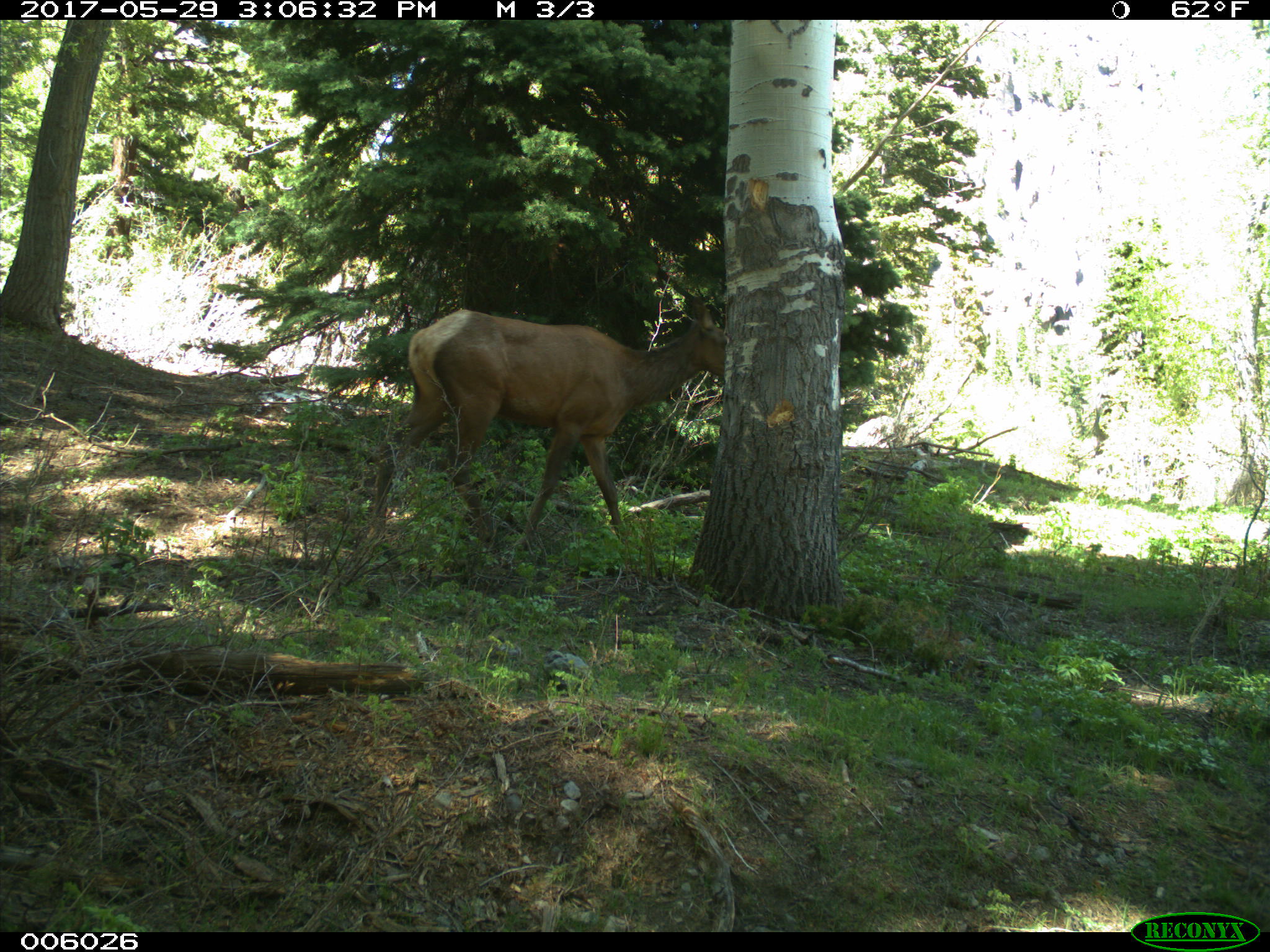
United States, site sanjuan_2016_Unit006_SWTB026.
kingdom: Animalia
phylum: Chordata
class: Mammalia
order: Artiodactyla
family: Cervidae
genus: Cervus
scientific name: Cervus elaphus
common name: red deer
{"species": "Cervus elaphus (red deer)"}